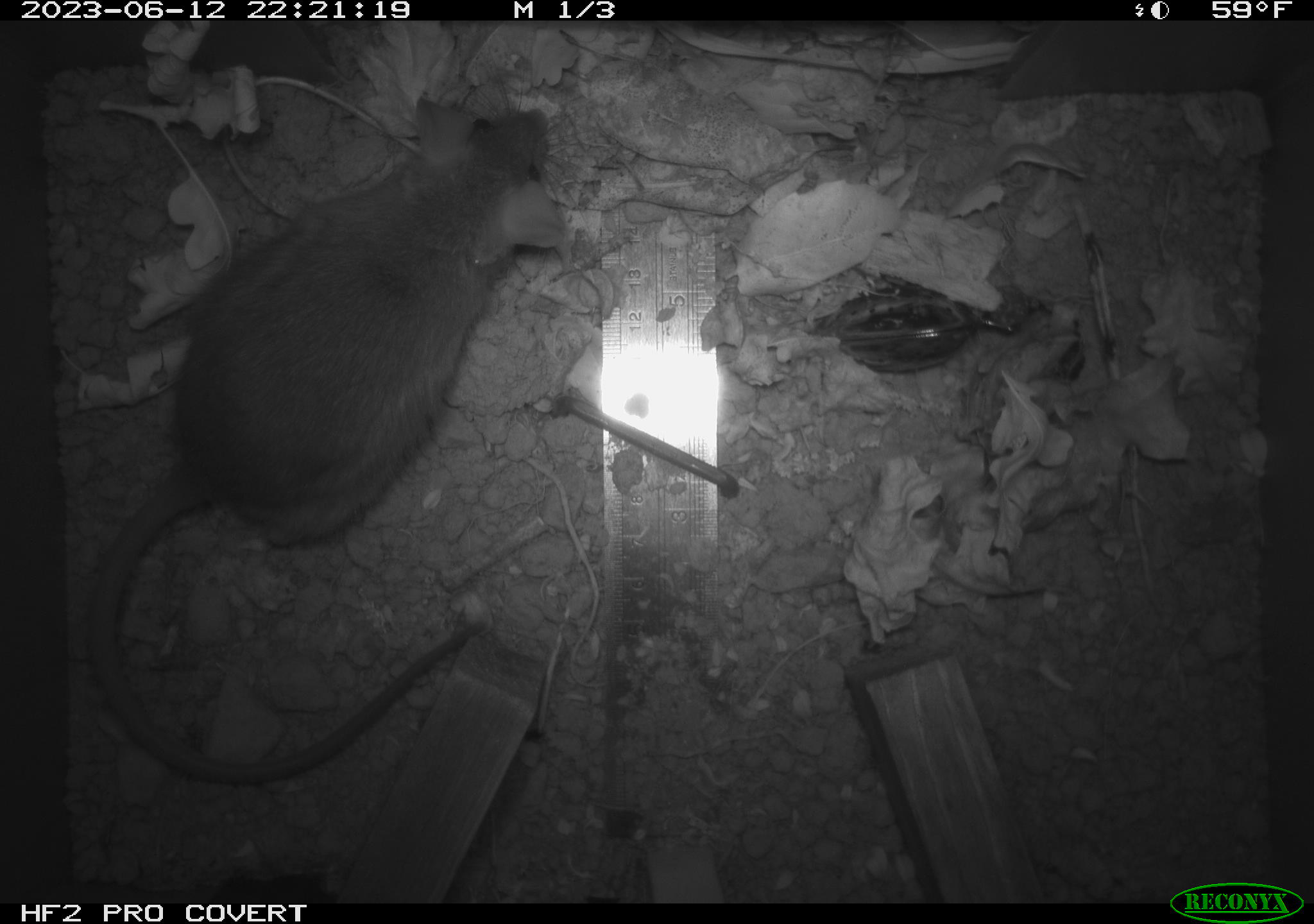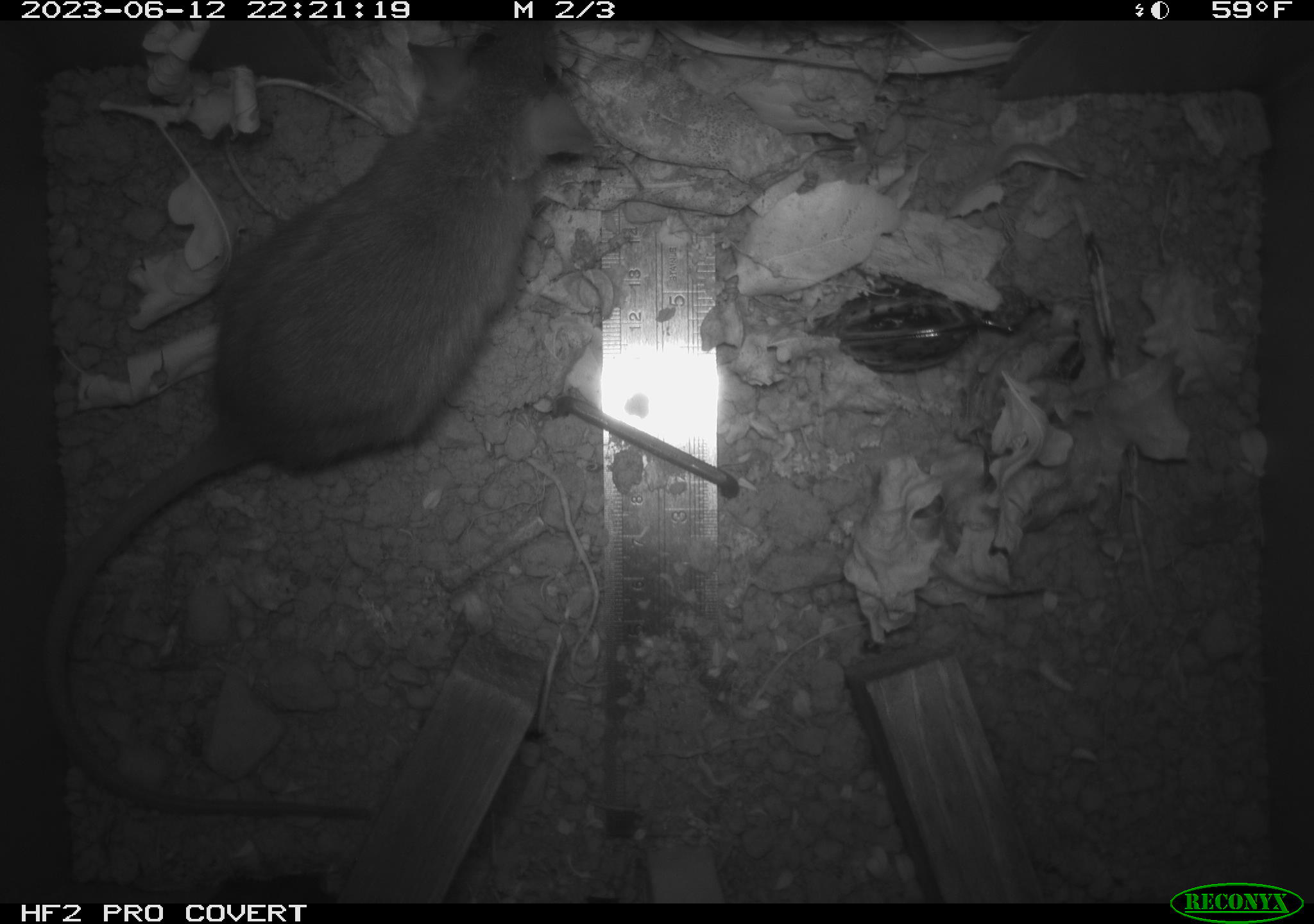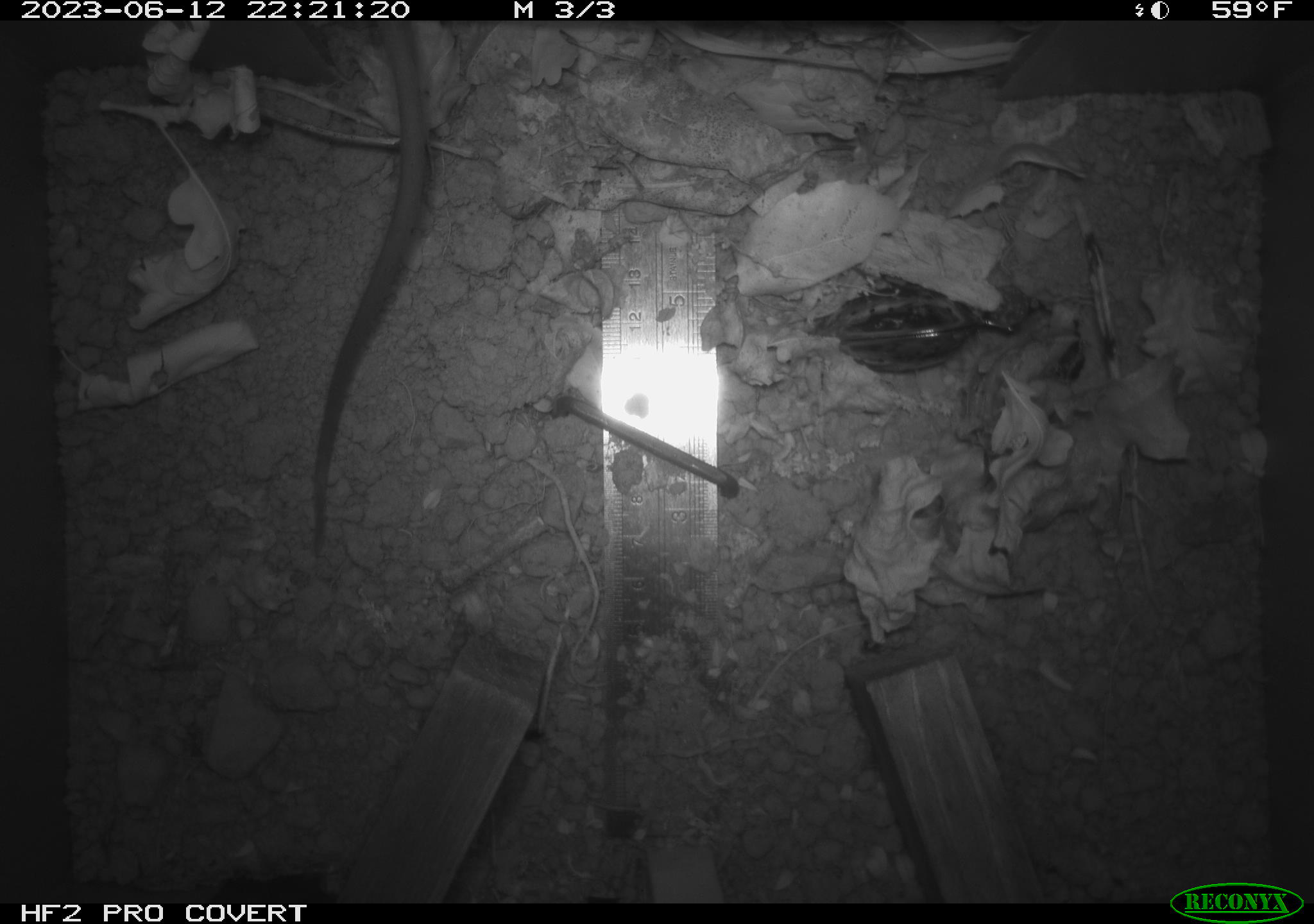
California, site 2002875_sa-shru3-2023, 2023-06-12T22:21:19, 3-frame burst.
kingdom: Animalia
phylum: Chordata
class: Mammalia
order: Rodentia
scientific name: Rodentia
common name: mouse species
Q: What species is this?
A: Mouse species (Rodentia).